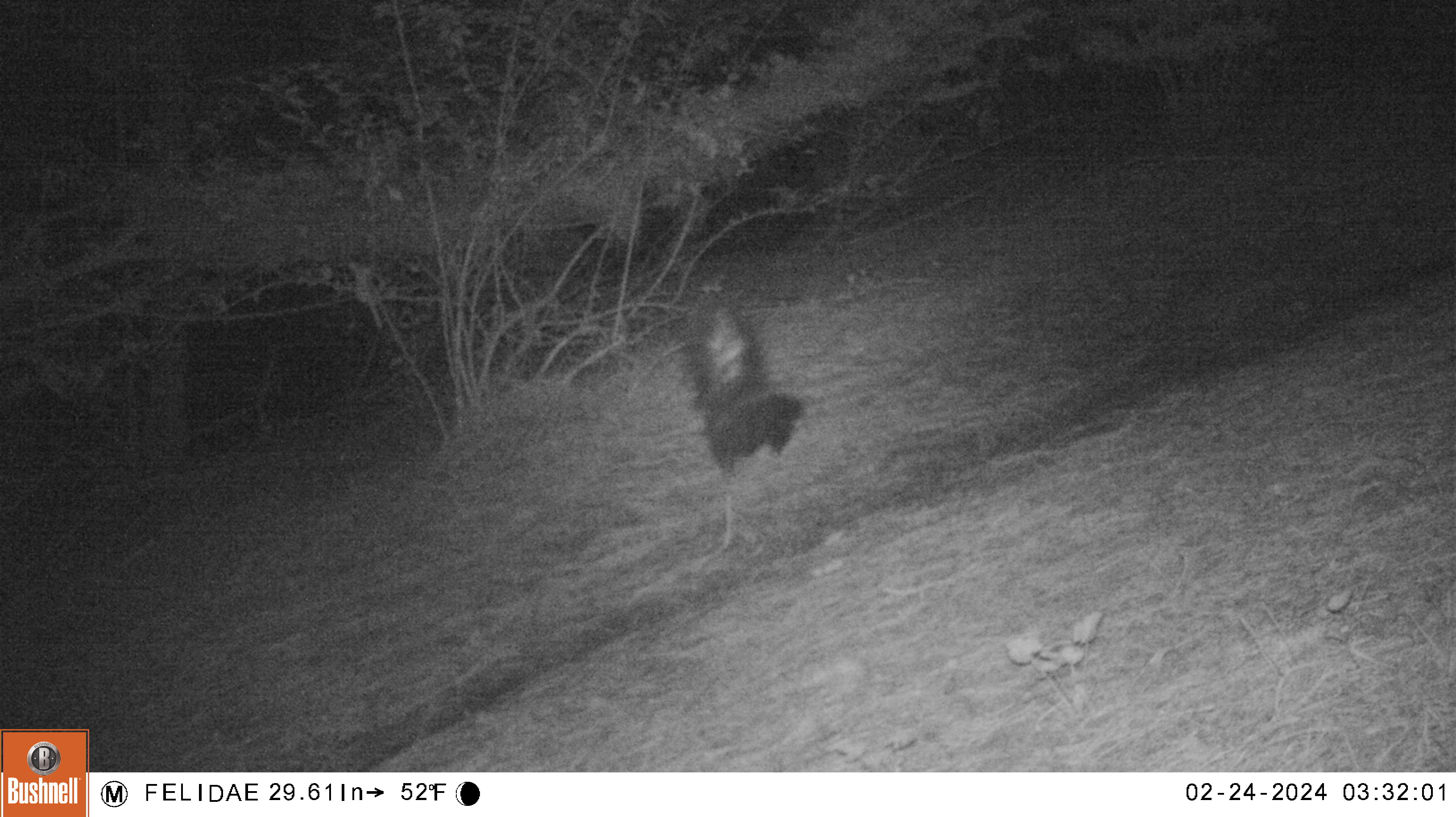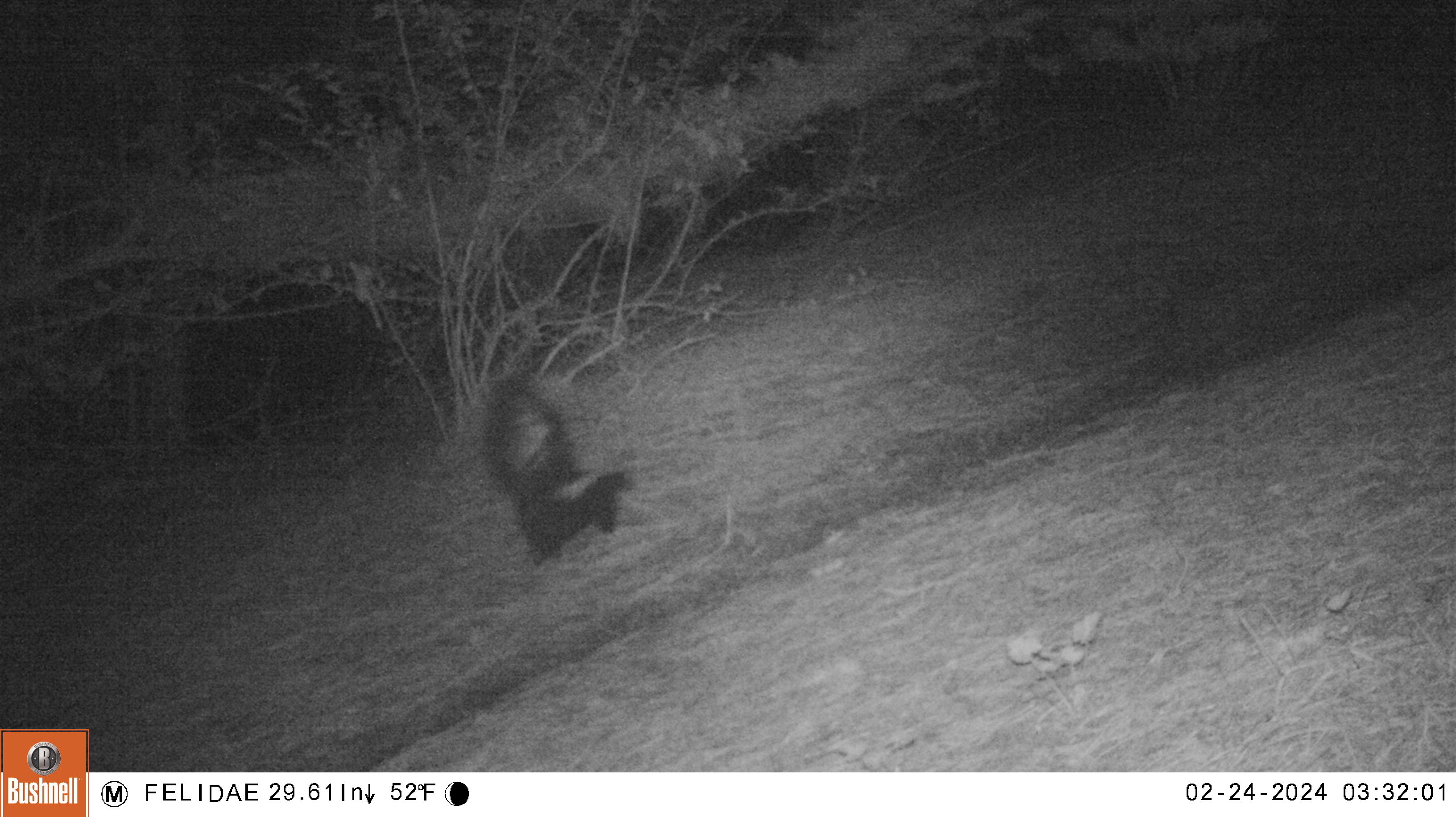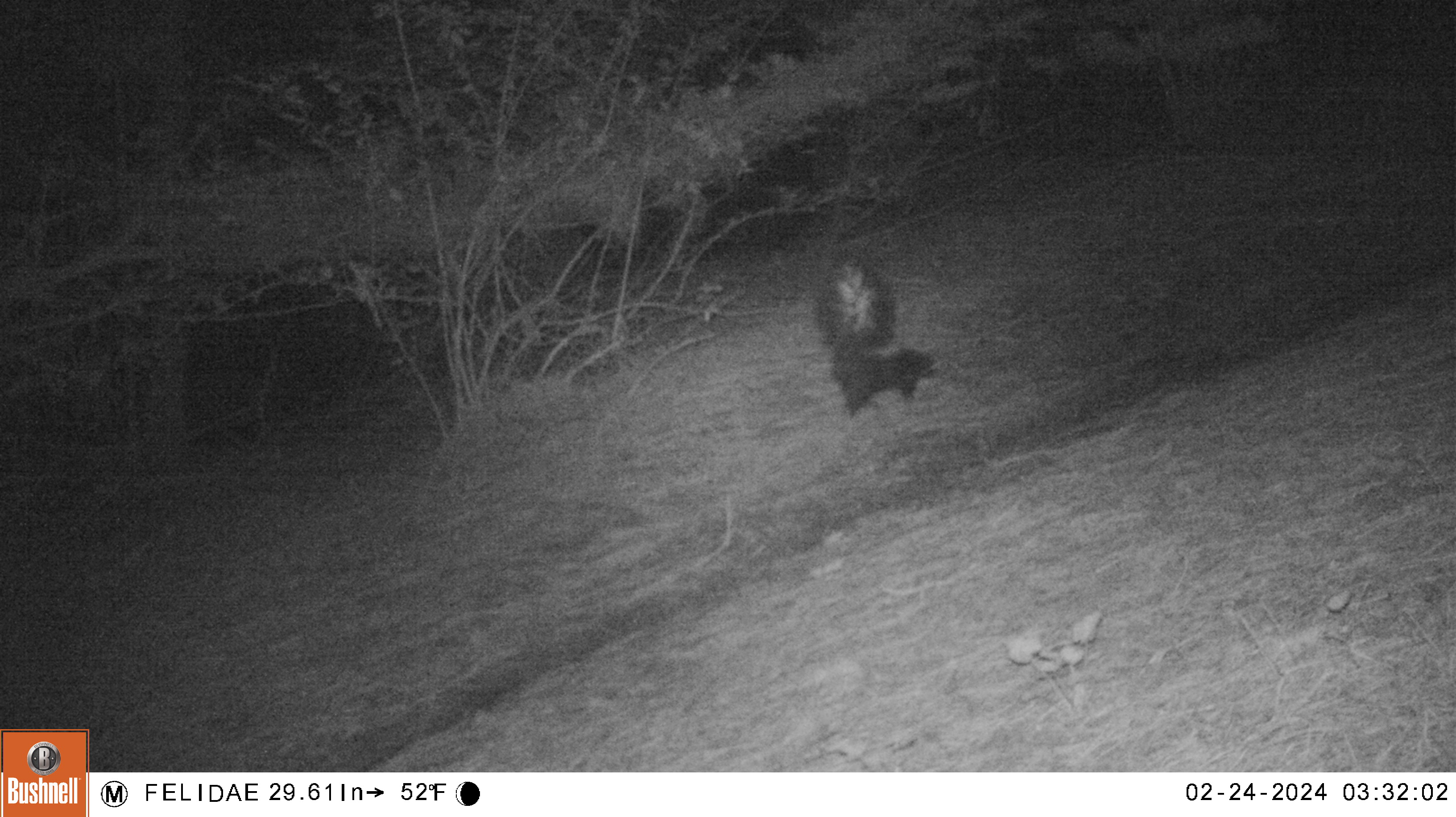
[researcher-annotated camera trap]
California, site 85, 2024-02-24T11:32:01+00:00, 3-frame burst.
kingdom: Animalia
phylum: Chordata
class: Mammalia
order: Carnivora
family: Mephitidae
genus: Mephitis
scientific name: Mephitis mephitis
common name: striped skunk